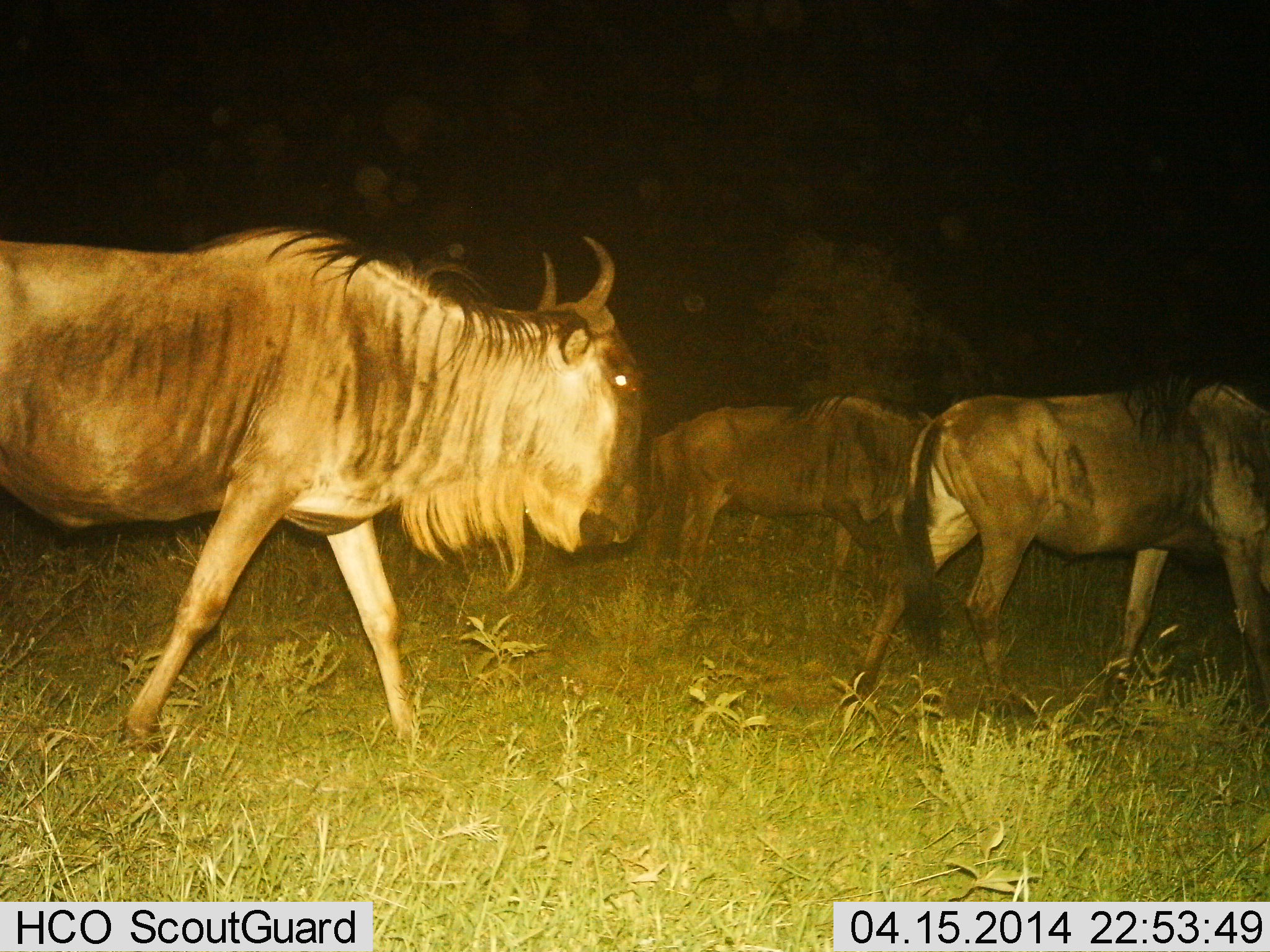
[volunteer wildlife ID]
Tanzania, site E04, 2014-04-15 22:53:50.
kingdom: Animalia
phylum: Chordata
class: Mammalia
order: Artiodactyla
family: Bovidae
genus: Connochaetes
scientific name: Connochaetes taurinus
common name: blue wildebeest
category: wildebeest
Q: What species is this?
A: Wildebeest (blue wildebeest) (Connochaetes taurinus).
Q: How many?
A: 3.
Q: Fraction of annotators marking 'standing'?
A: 20%.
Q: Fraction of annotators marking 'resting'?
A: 0%.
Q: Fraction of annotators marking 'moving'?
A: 100%.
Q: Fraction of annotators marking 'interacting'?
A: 0%.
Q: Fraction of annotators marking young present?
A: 0%.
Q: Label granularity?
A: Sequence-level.